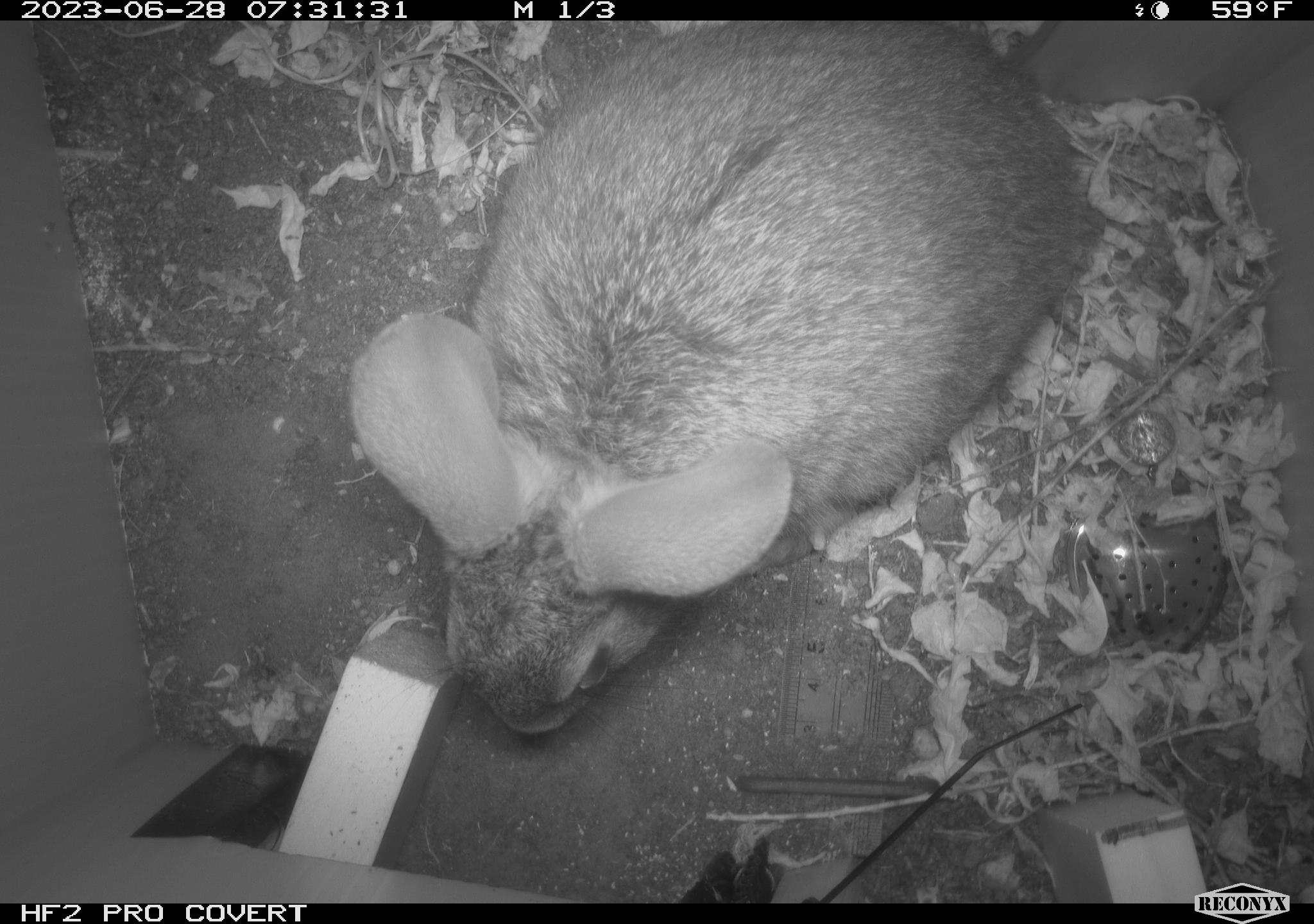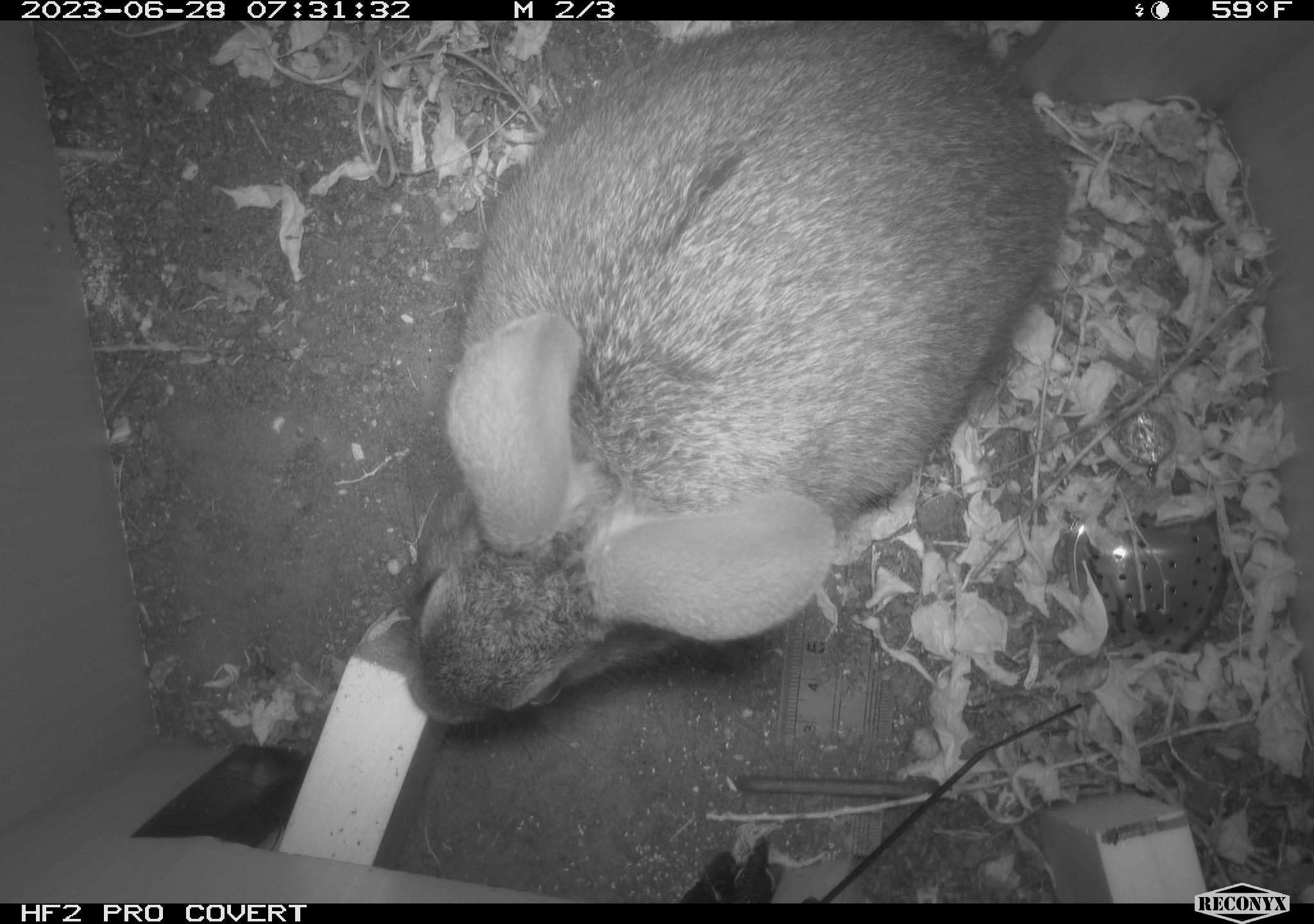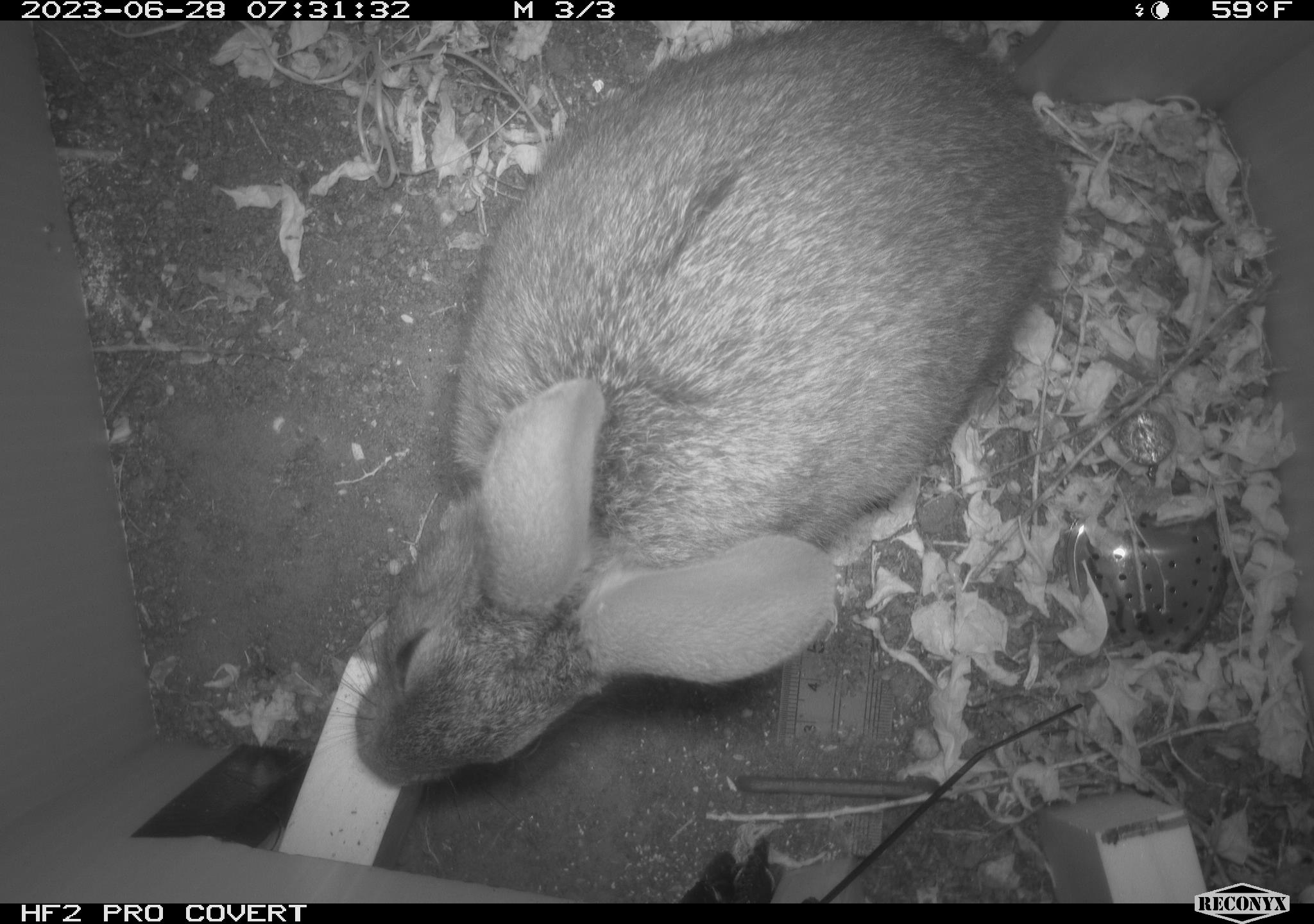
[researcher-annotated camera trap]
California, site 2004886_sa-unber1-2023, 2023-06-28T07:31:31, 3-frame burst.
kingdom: Animalia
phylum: Chordata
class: Mammalia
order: Lagomorpha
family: Leporidae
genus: Sylvilagus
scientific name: Sylvilagus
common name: cottontail rabbits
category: sylvilagus species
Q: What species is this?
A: Sylvilagus species (cottontail rabbits) (Sylvilagus).